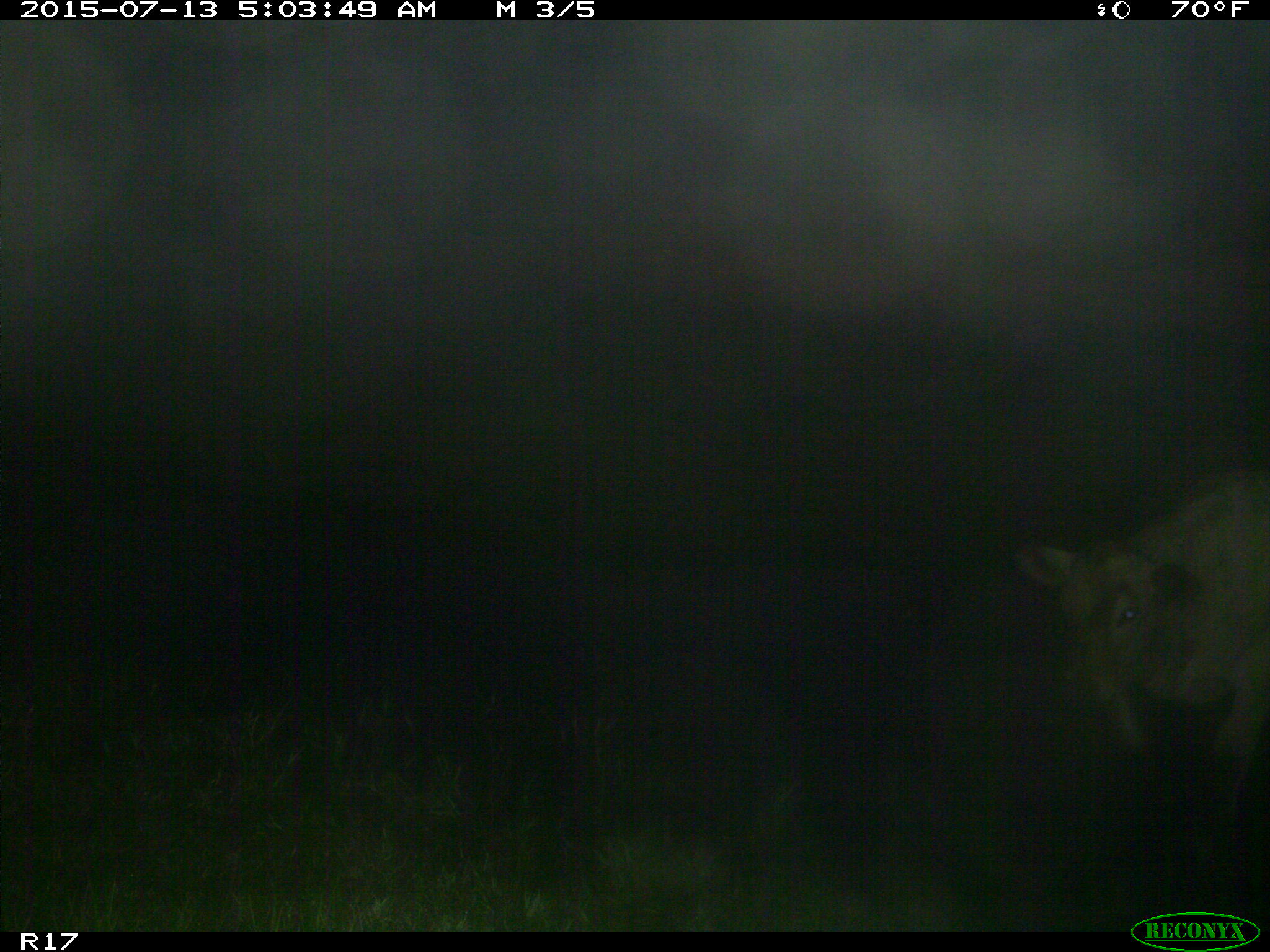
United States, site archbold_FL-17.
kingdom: Animalia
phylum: Chordata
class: Mammalia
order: Artiodactyla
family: Bovidae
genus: Bos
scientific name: Bos taurus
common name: domestic cow